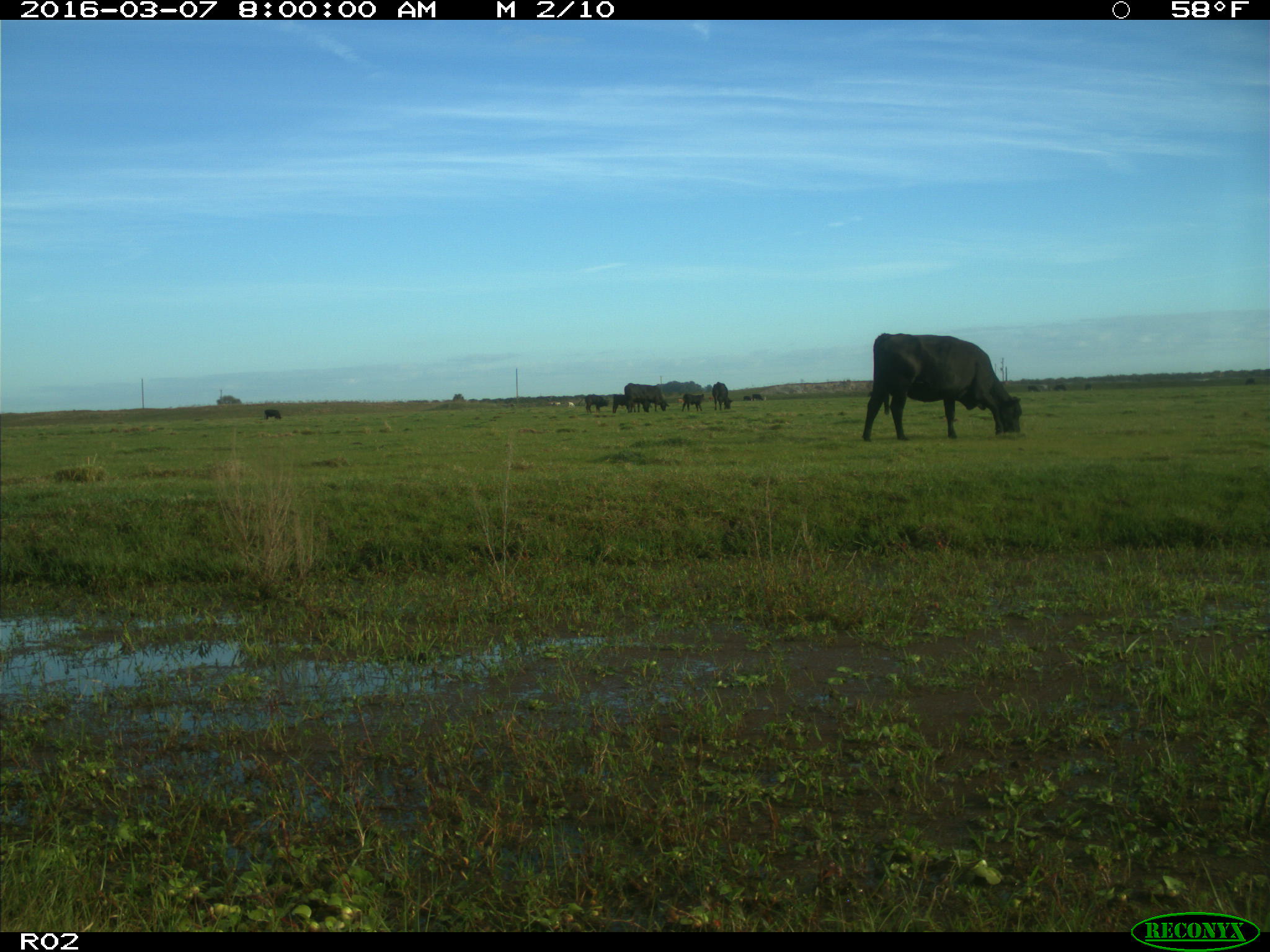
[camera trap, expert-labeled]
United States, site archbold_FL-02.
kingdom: Animalia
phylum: Chordata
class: Mammalia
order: Artiodactyla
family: Bovidae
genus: Bos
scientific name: Bos taurus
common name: domestic cow